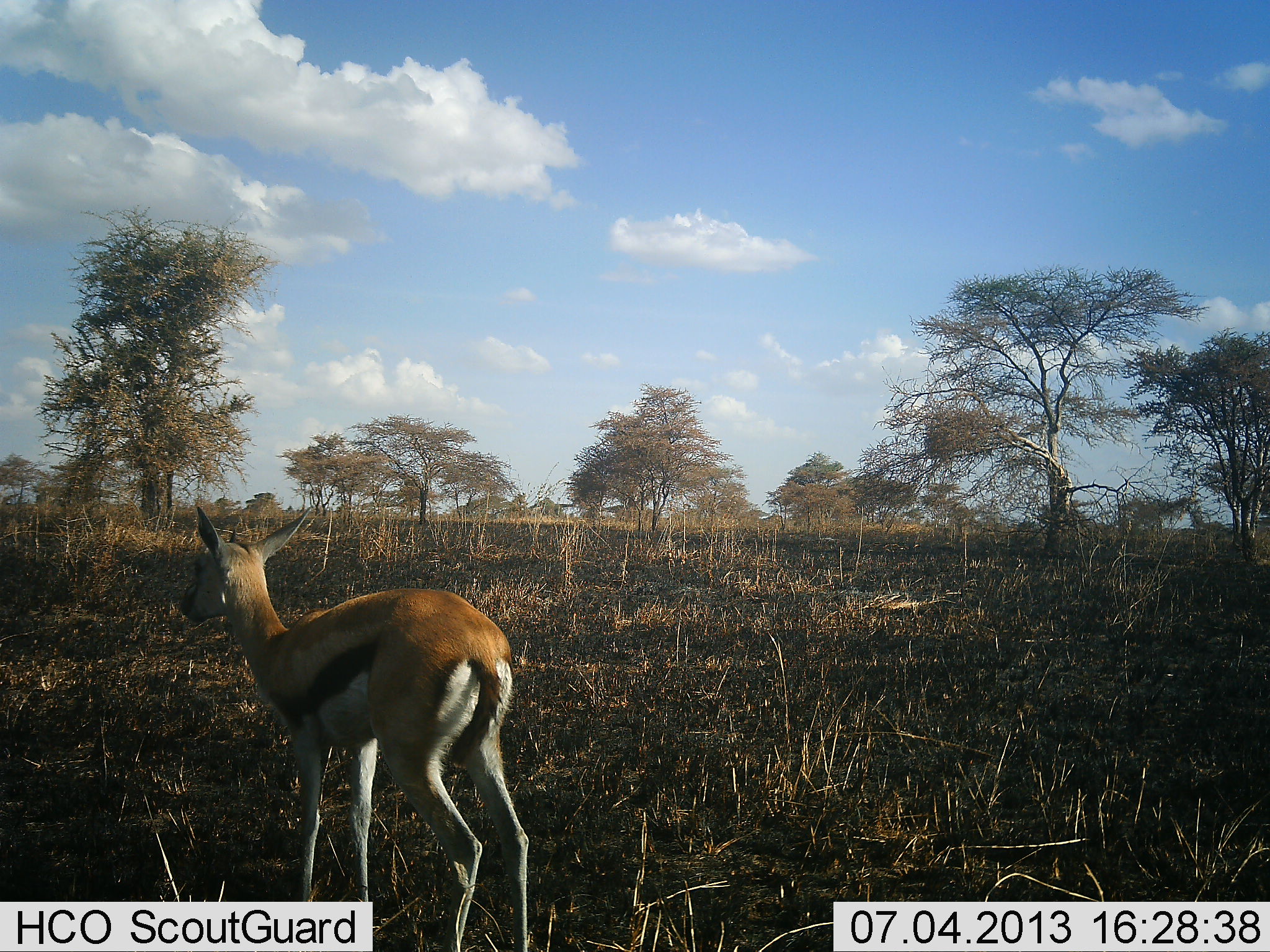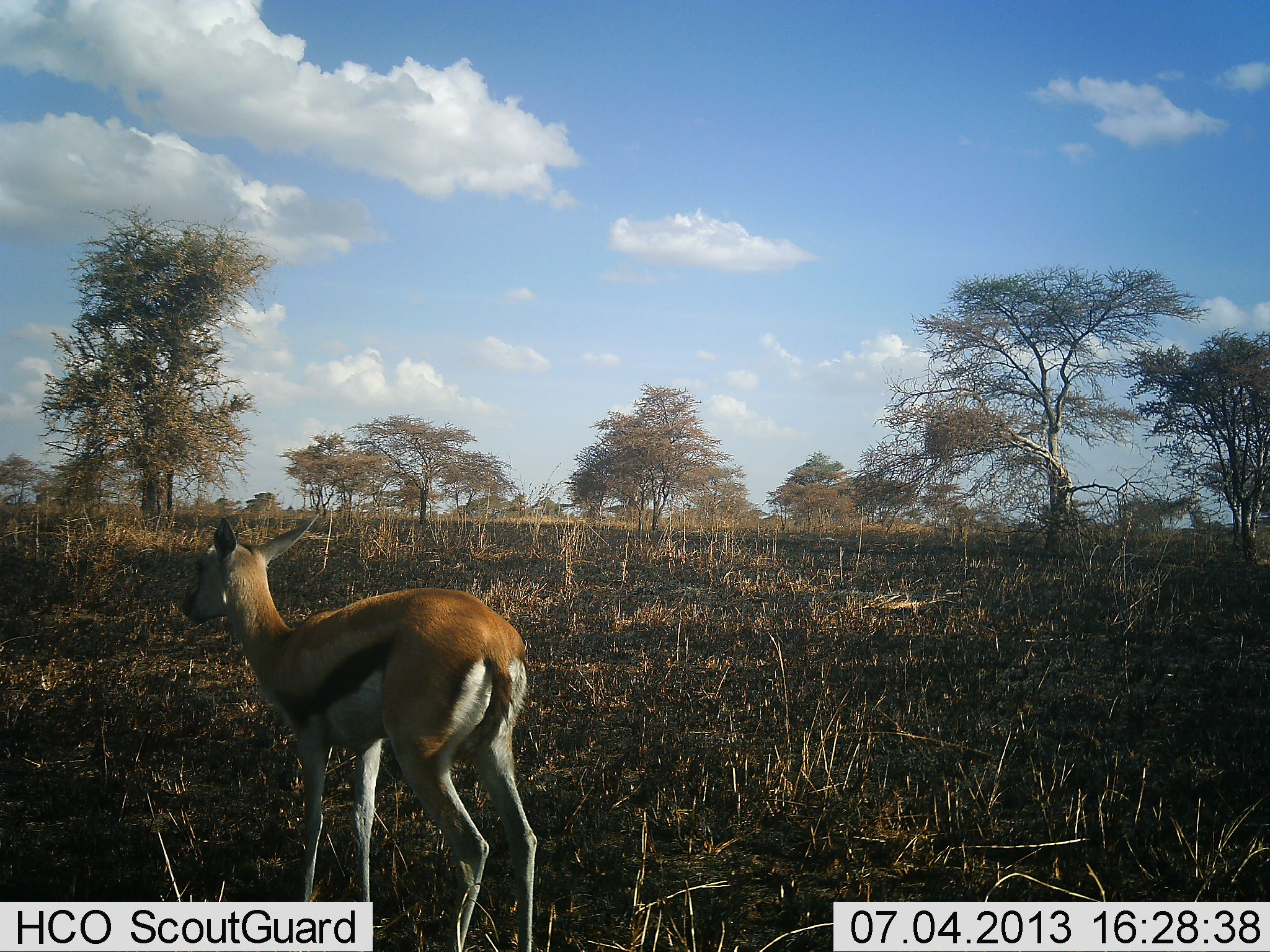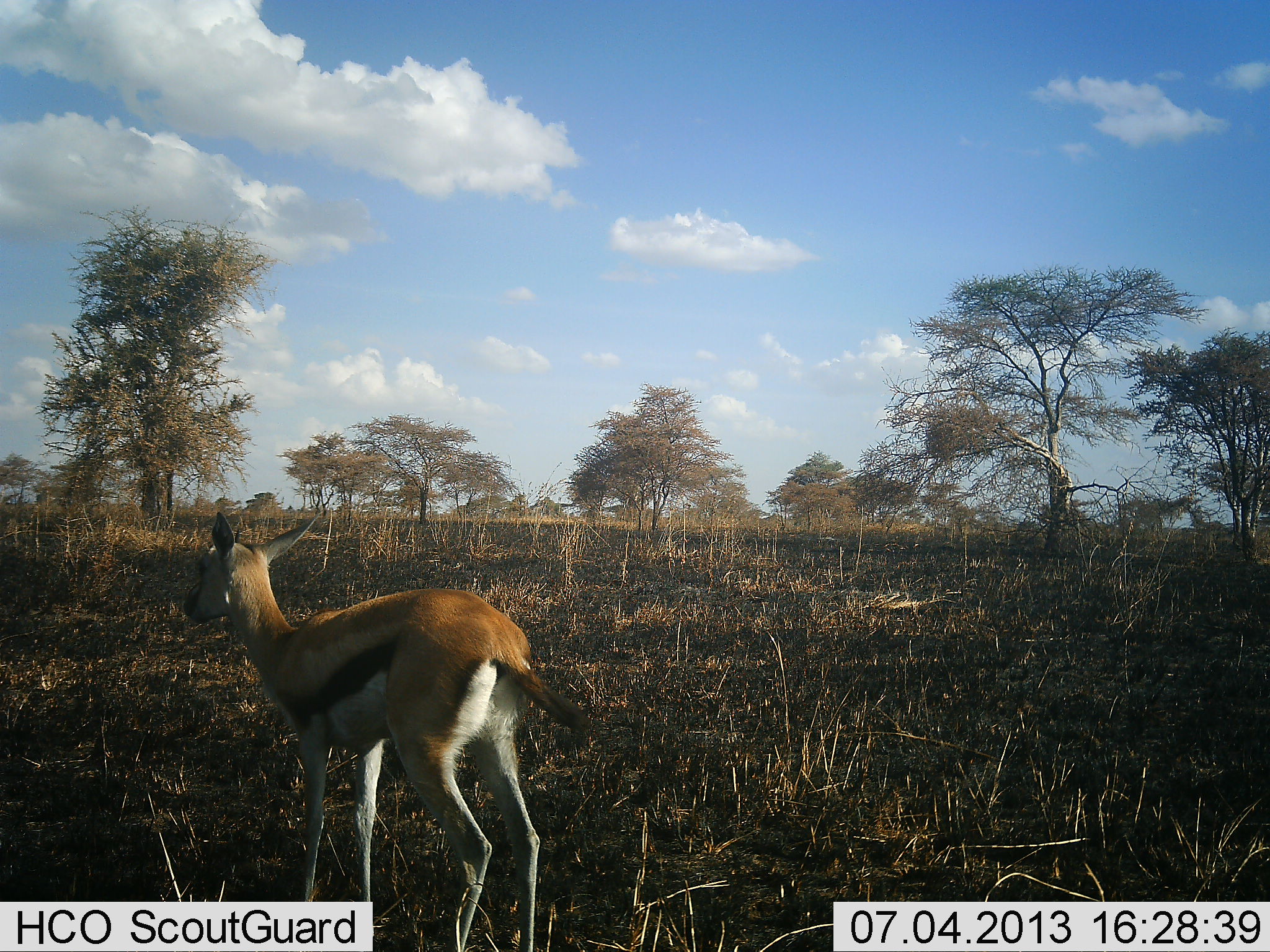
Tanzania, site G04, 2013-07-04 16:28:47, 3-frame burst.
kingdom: Animalia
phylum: Chordata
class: Mammalia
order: Artiodactyla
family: Bovidae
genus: Eudorcas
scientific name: Eudorcas thomsonii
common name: thomson's gazelle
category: gazellethomsons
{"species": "gazellethomsons (thomson's gazelle) (Eudorcas thomsonii)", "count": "1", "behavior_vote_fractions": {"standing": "100%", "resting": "0%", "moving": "0%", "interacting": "0%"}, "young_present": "10%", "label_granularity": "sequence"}